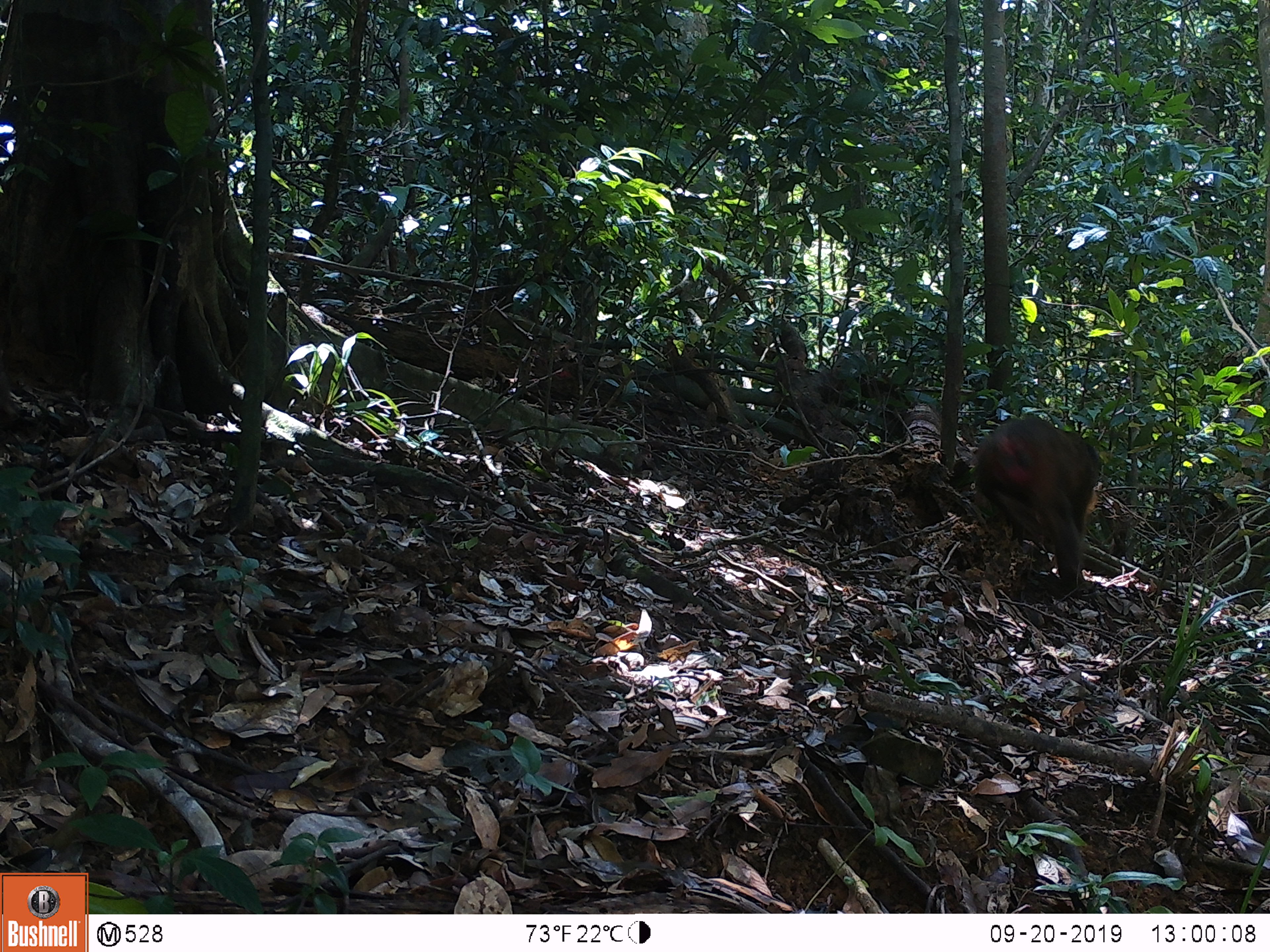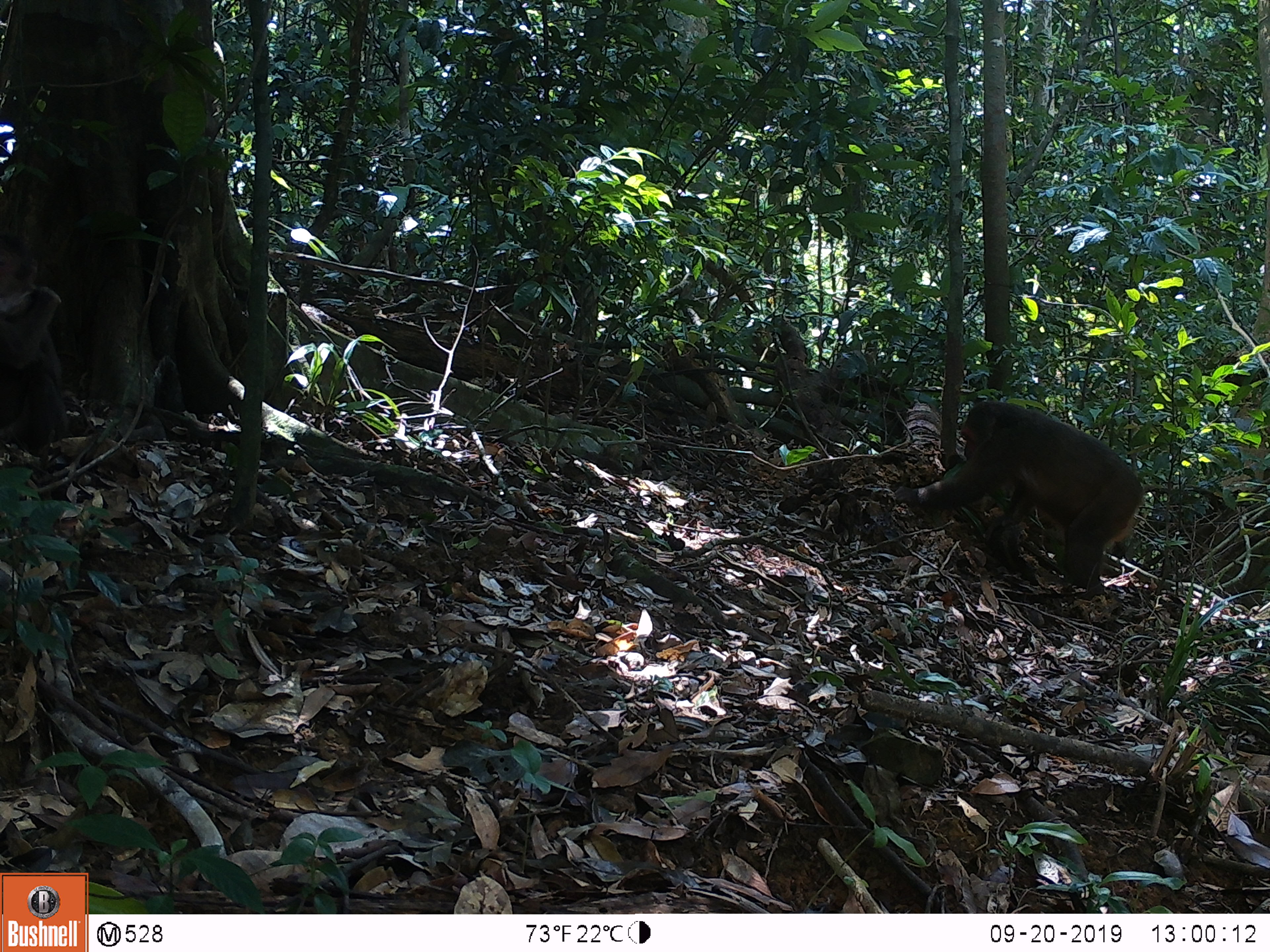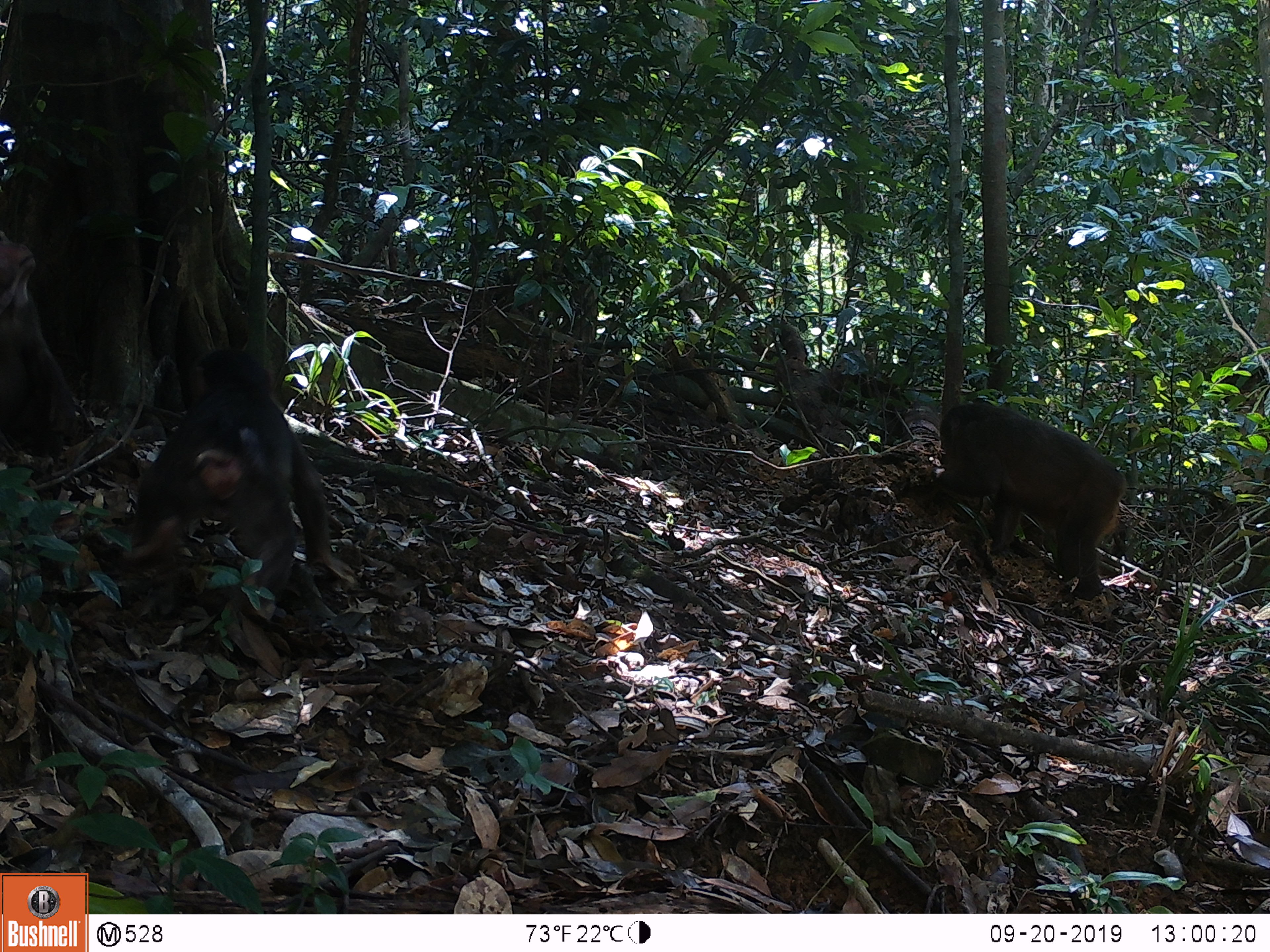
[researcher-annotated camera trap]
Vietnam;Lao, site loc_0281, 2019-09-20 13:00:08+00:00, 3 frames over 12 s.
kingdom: Animalia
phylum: Chordata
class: Mammalia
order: Primates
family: Cercopithecidae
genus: Macaca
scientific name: Macaca arctoides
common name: stump-tailed macaque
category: stump tailed macaque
Stump tailed macaque (stump-tailed macaque) (Macaca arctoides). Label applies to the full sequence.